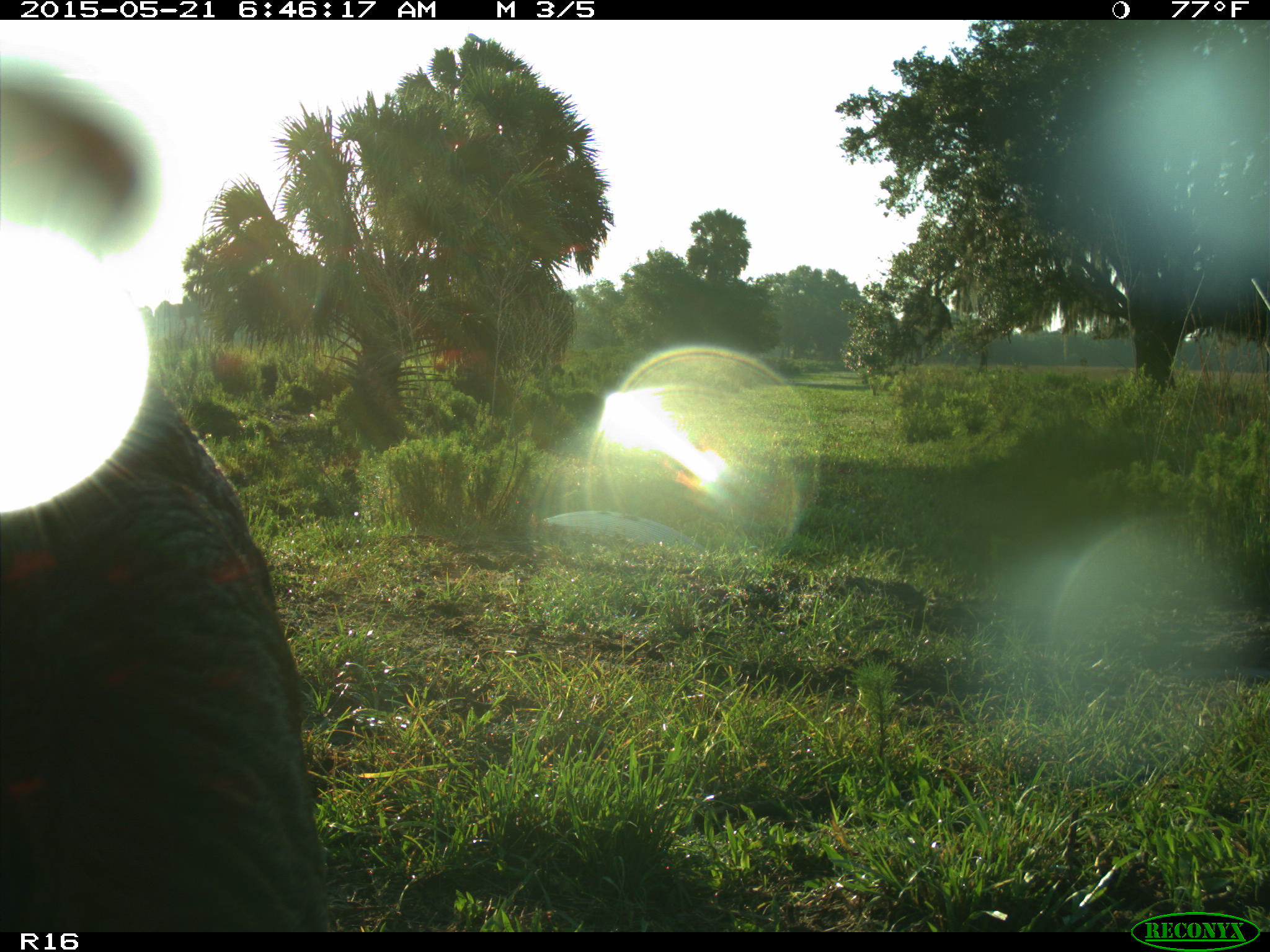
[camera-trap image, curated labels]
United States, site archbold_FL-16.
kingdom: Animalia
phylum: Chordata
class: Mammalia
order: Artiodactyla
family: Bovidae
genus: Bos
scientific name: Bos taurus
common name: domestic cow